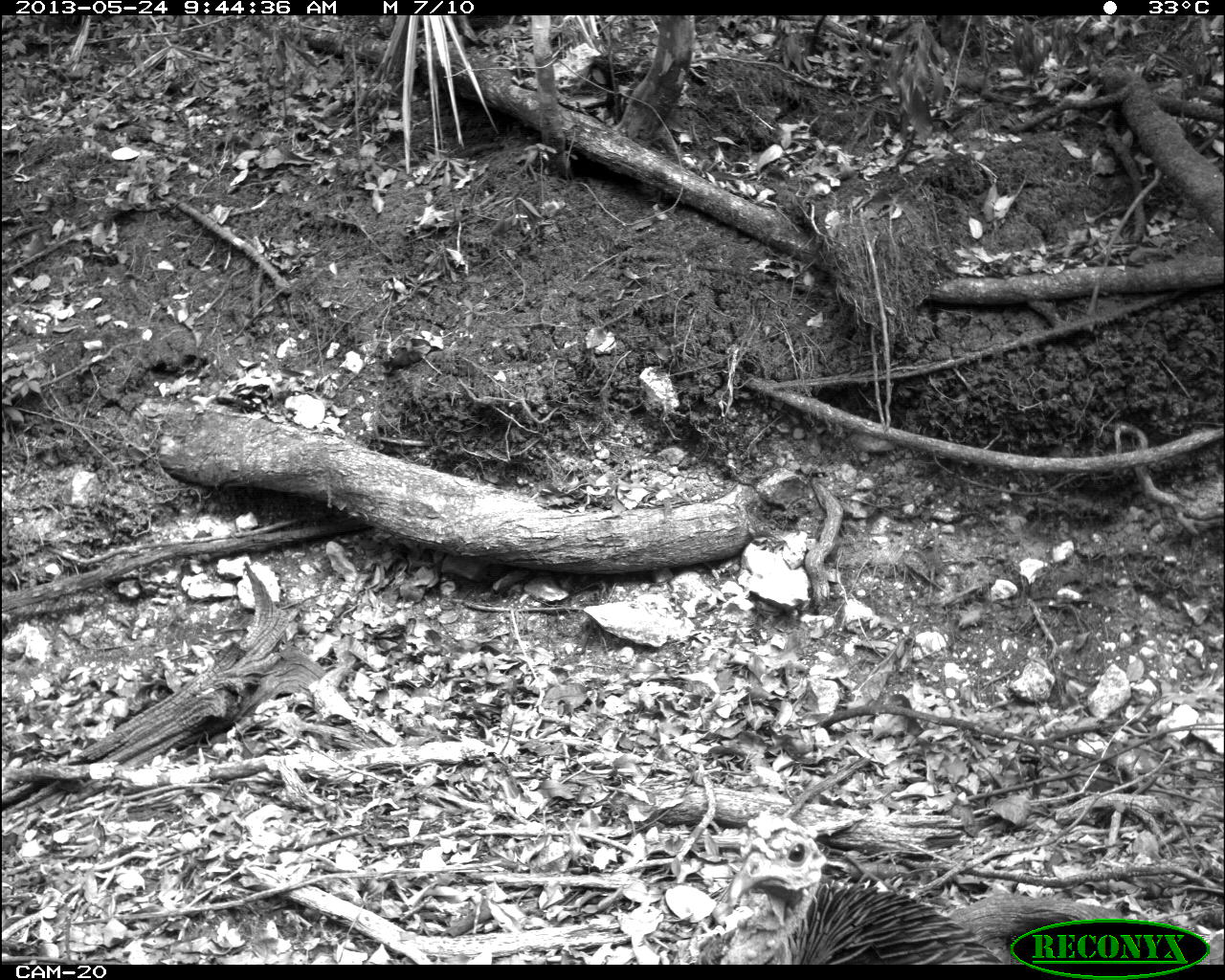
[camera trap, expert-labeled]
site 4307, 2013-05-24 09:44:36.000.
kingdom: Animalia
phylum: Chordata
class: Aves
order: Galliformes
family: Phasianidae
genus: Meleagris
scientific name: Meleagris ocellata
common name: ocellated turkey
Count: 1.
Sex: female.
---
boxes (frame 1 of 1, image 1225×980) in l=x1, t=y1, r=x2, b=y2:
meleagris ocellata: l=692, t=809, r=1013, b=965